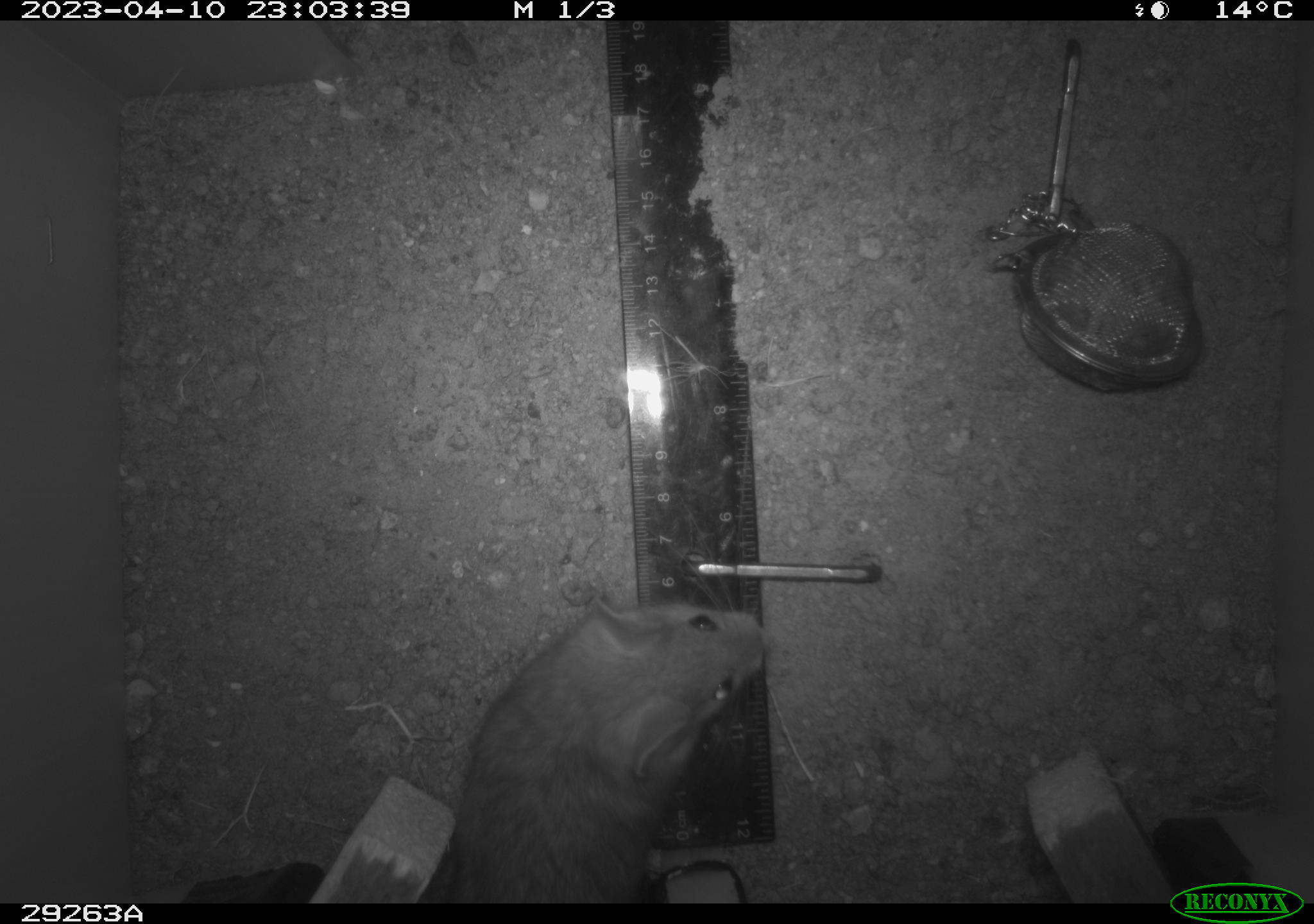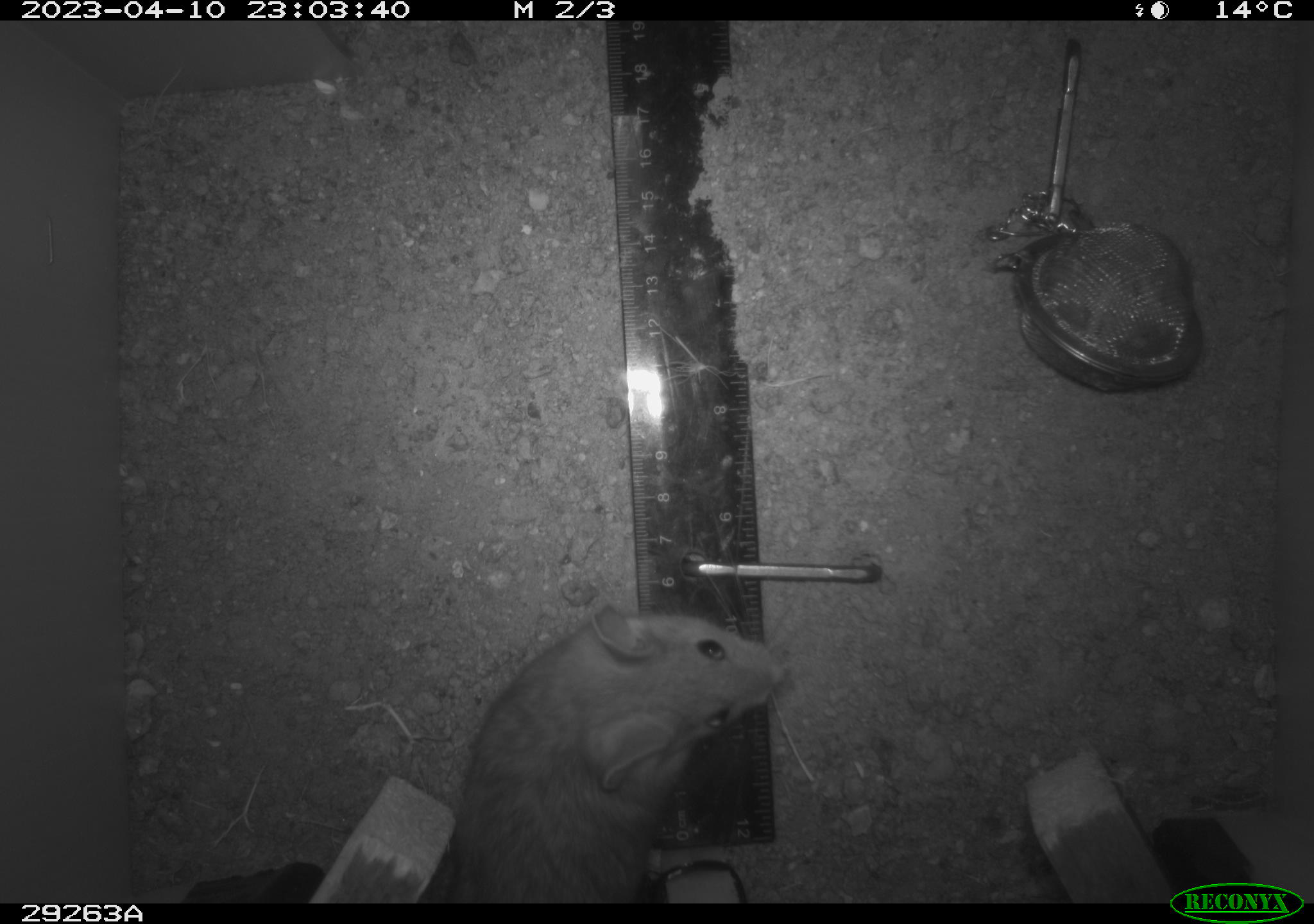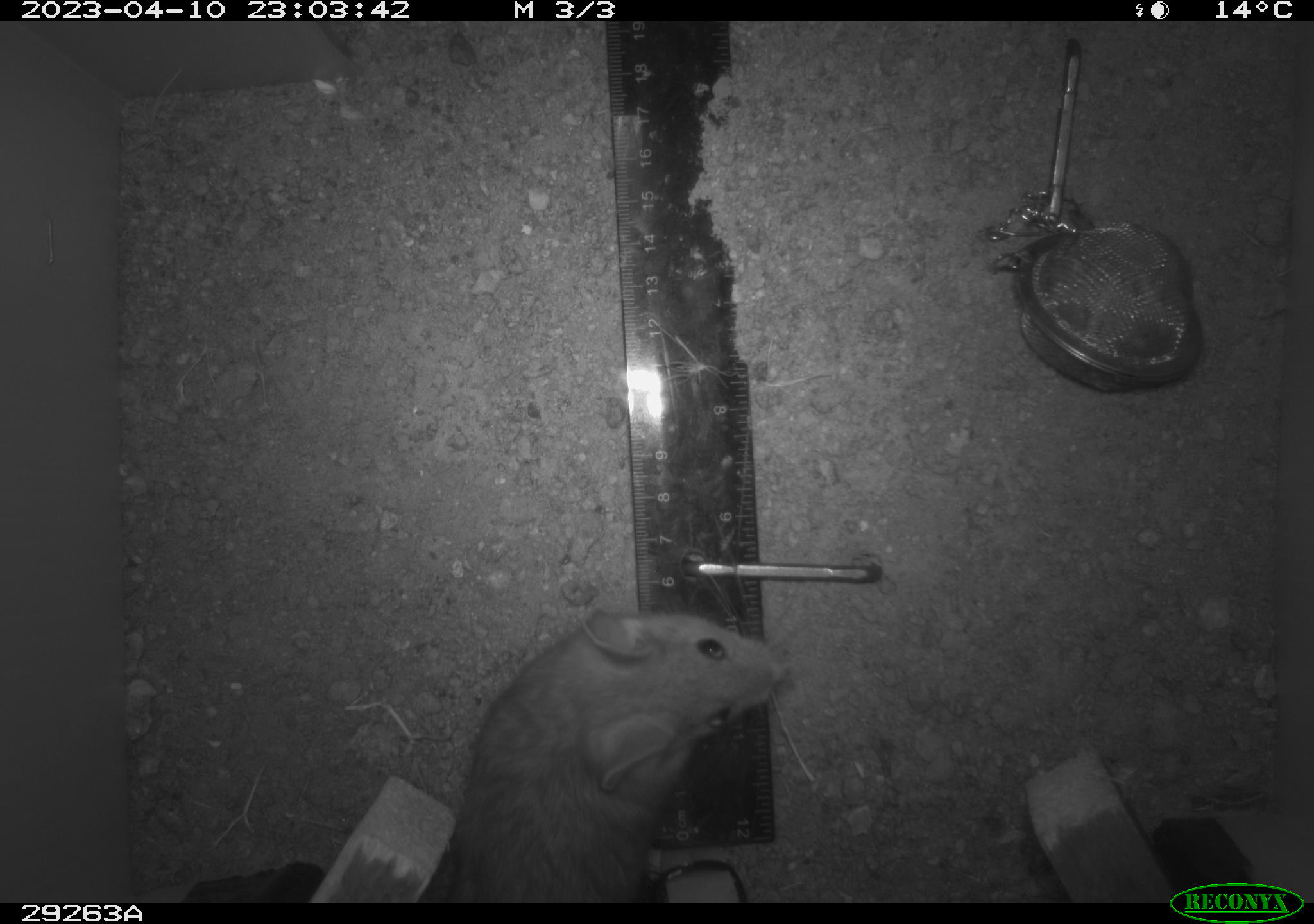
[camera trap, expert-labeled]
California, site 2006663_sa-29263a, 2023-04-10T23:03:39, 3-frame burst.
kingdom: Animalia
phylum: Chordata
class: Mammalia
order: Rodentia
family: Cricetidae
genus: Peromyscus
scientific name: Peromyscus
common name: deer mice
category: peromyscus species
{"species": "peromyscus species (deer mice) (Peromyscus)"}